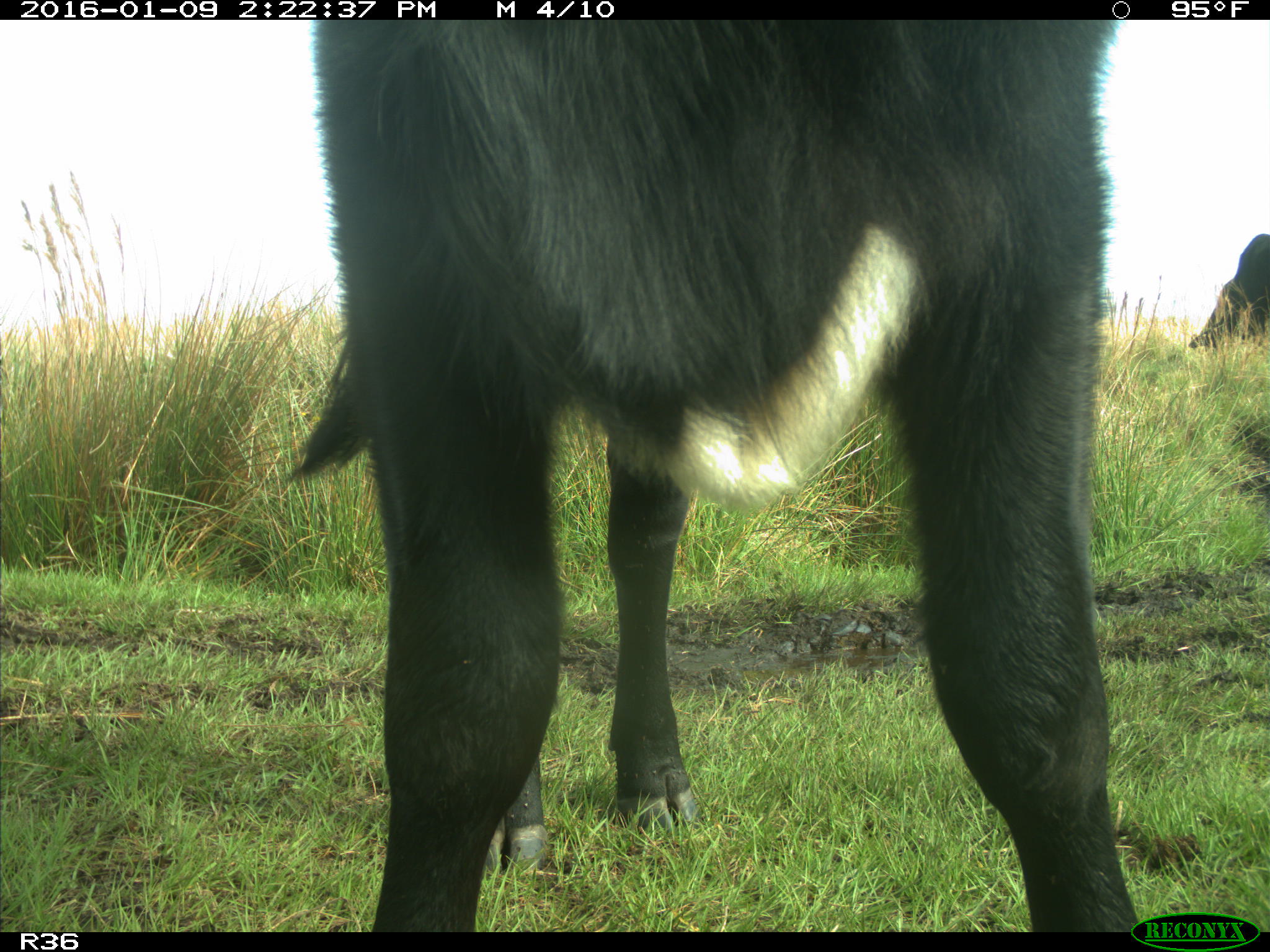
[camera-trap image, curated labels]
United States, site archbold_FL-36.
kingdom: Animalia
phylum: Chordata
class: Mammalia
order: Artiodactyla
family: Bovidae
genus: Bos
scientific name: Bos taurus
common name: domestic cow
Bos taurus (domestic cow).